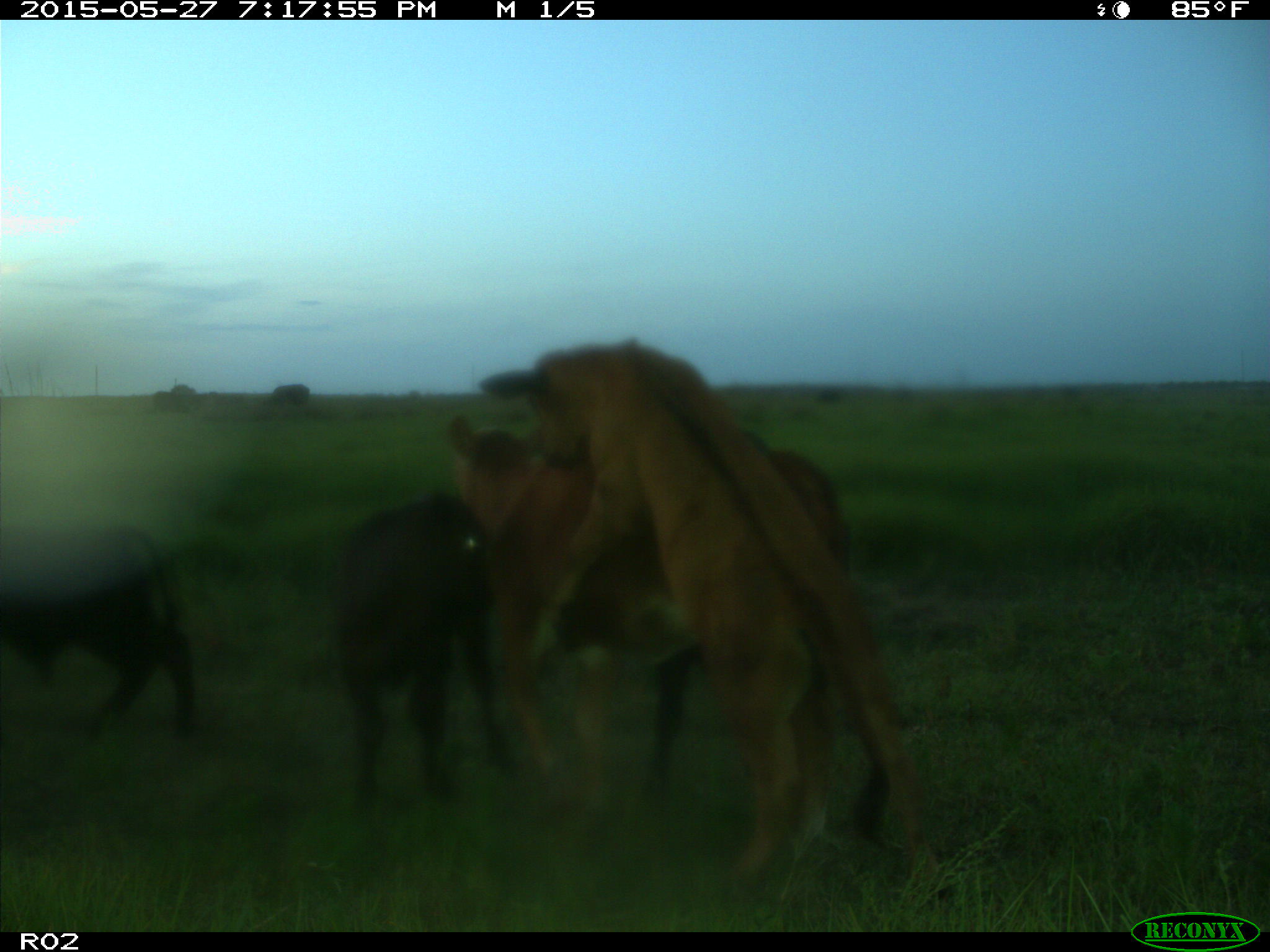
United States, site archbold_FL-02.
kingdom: Animalia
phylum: Chordata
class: Mammalia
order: Artiodactyla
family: Bovidae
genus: Bos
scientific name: Bos taurus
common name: domestic cow